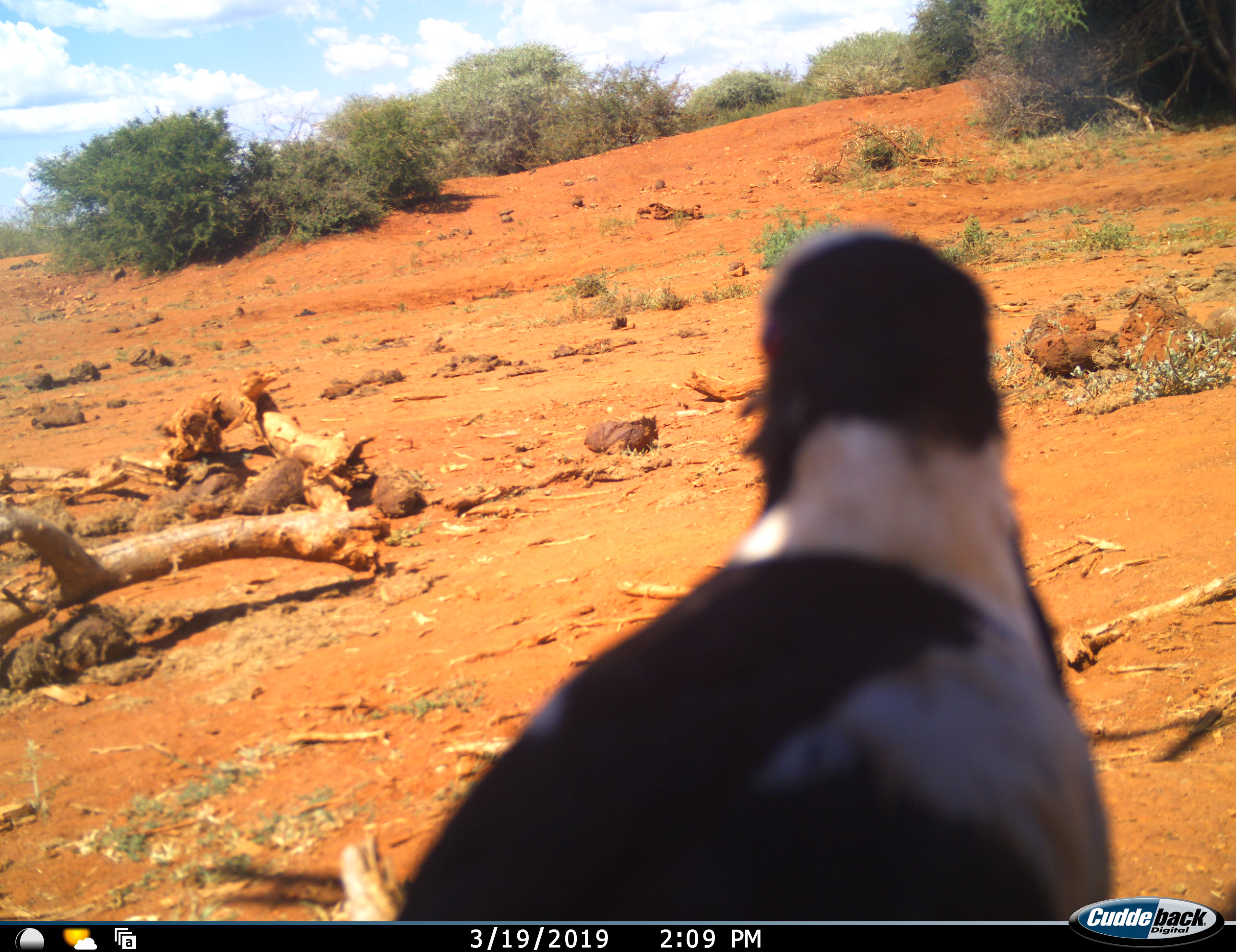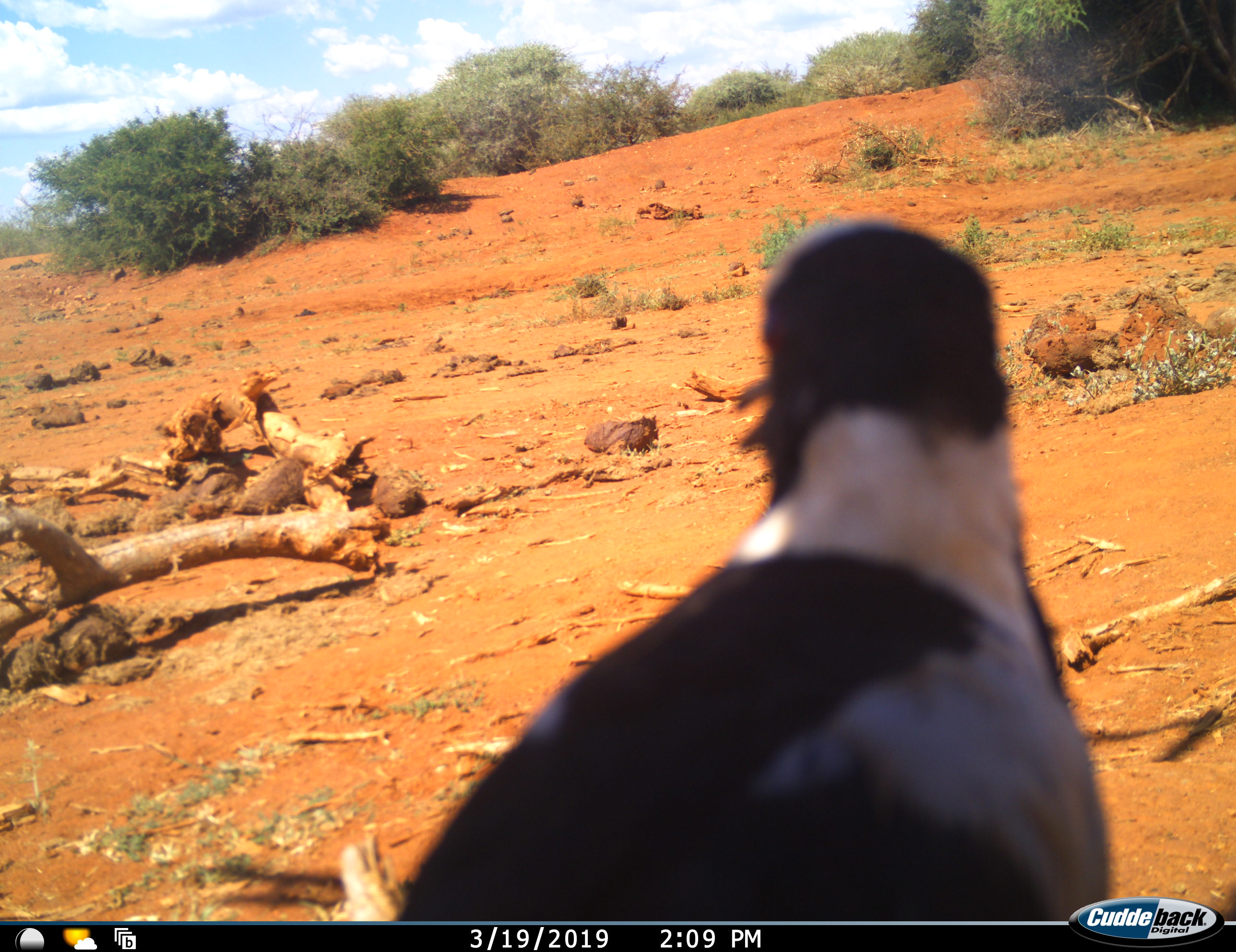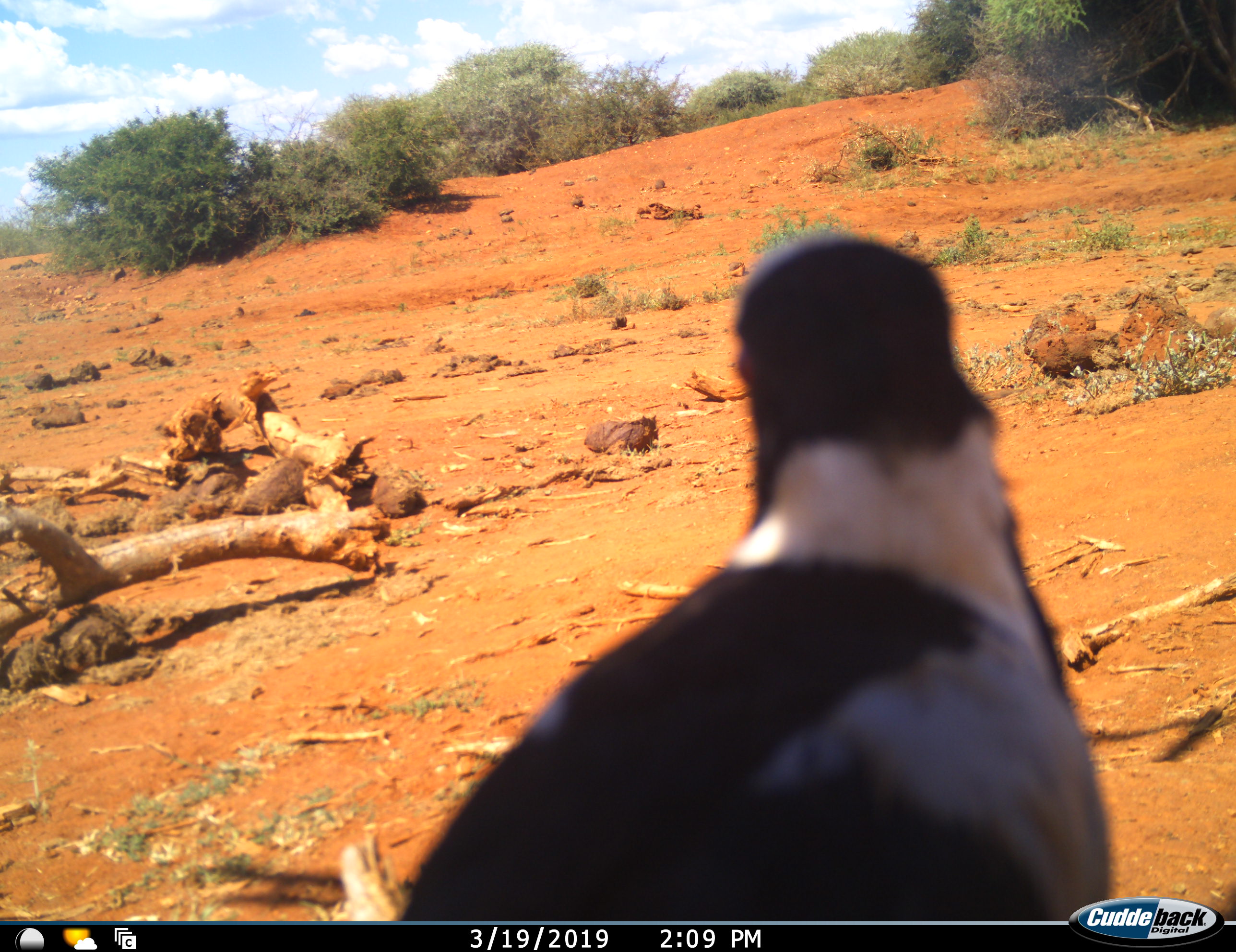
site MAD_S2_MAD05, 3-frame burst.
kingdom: Animalia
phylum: Chordata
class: Aves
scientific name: Aves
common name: bird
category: birdother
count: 1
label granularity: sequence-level